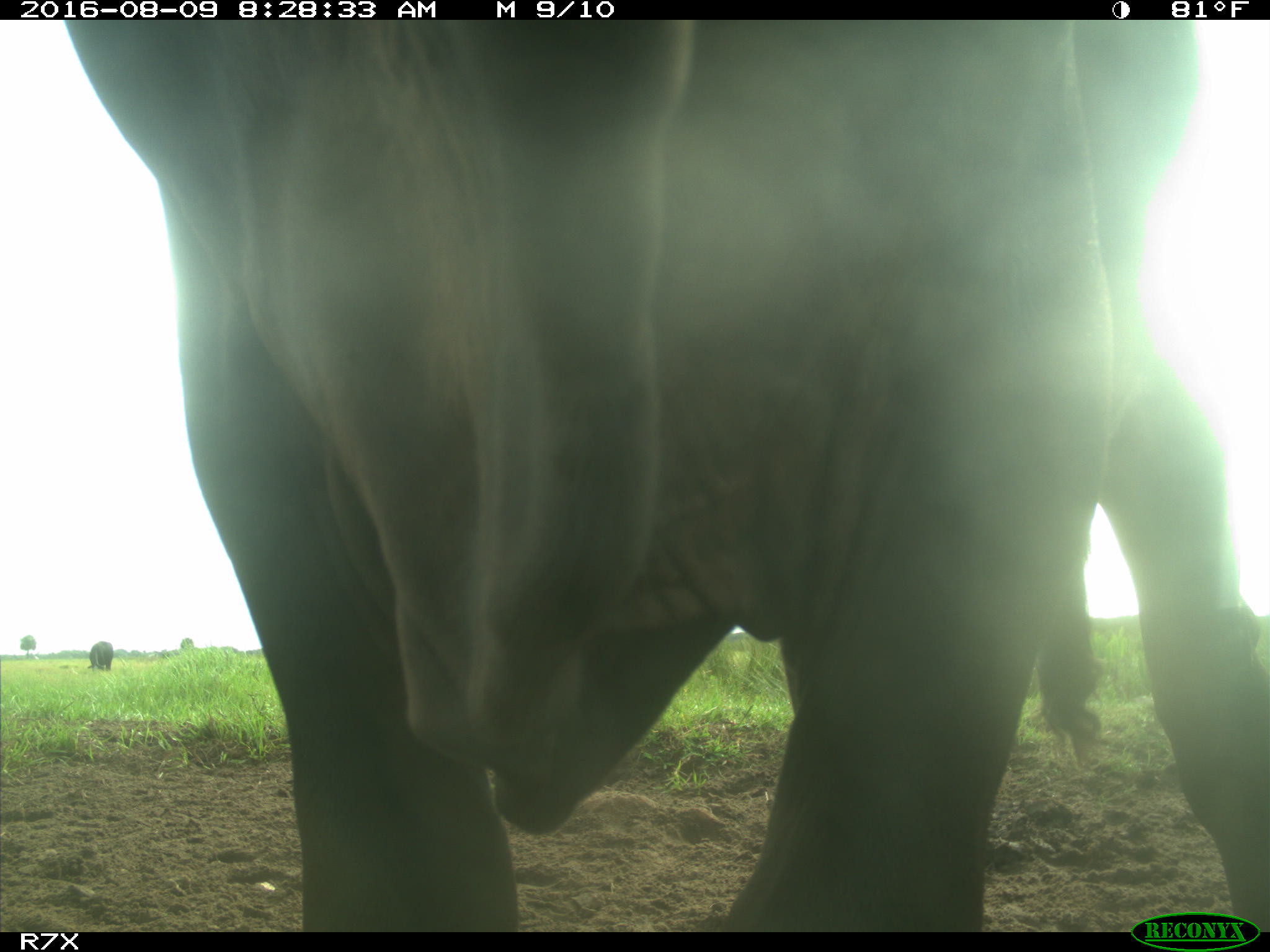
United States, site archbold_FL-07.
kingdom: Animalia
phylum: Chordata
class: Mammalia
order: Artiodactyla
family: Bovidae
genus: Bos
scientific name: Bos taurus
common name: domestic cow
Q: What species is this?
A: Bos taurus (domestic cow).